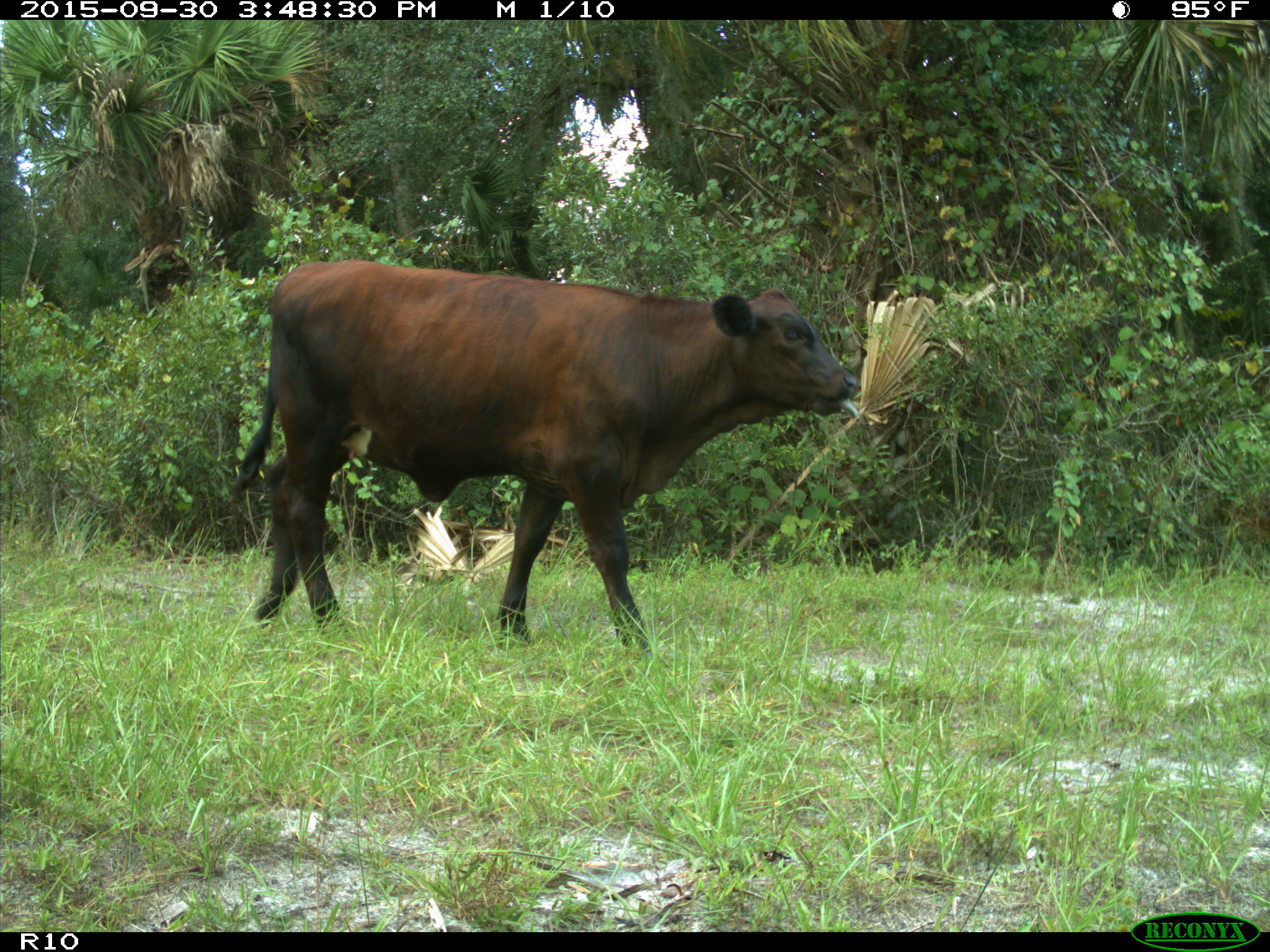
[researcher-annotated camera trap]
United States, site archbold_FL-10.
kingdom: Animalia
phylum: Chordata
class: Mammalia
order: Artiodactyla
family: Bovidae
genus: Bos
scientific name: Bos taurus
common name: domestic cow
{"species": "Bos taurus (domestic cow)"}